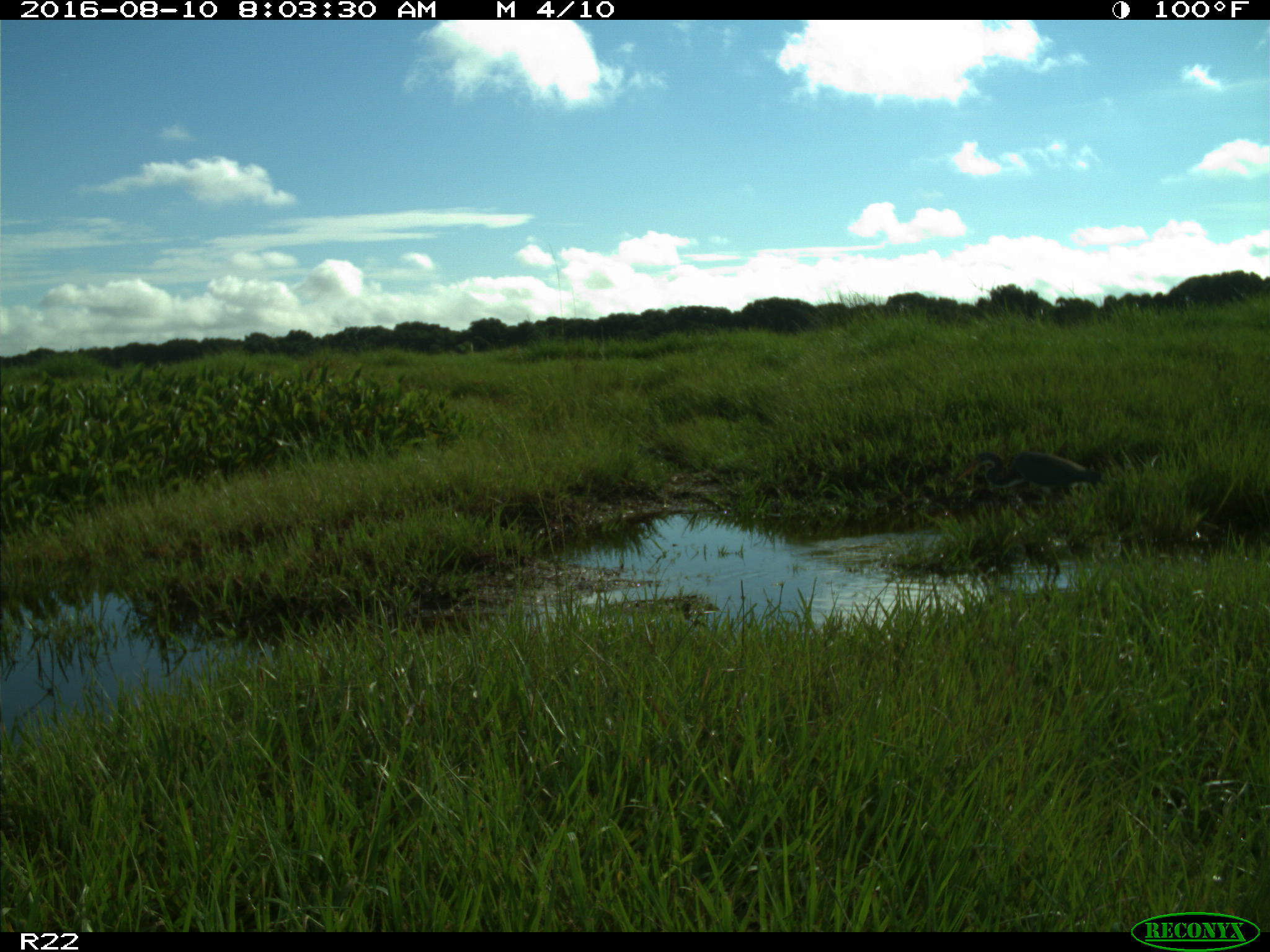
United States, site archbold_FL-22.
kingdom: Animalia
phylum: Chordata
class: Aves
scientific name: Aves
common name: birds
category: unidentified bird